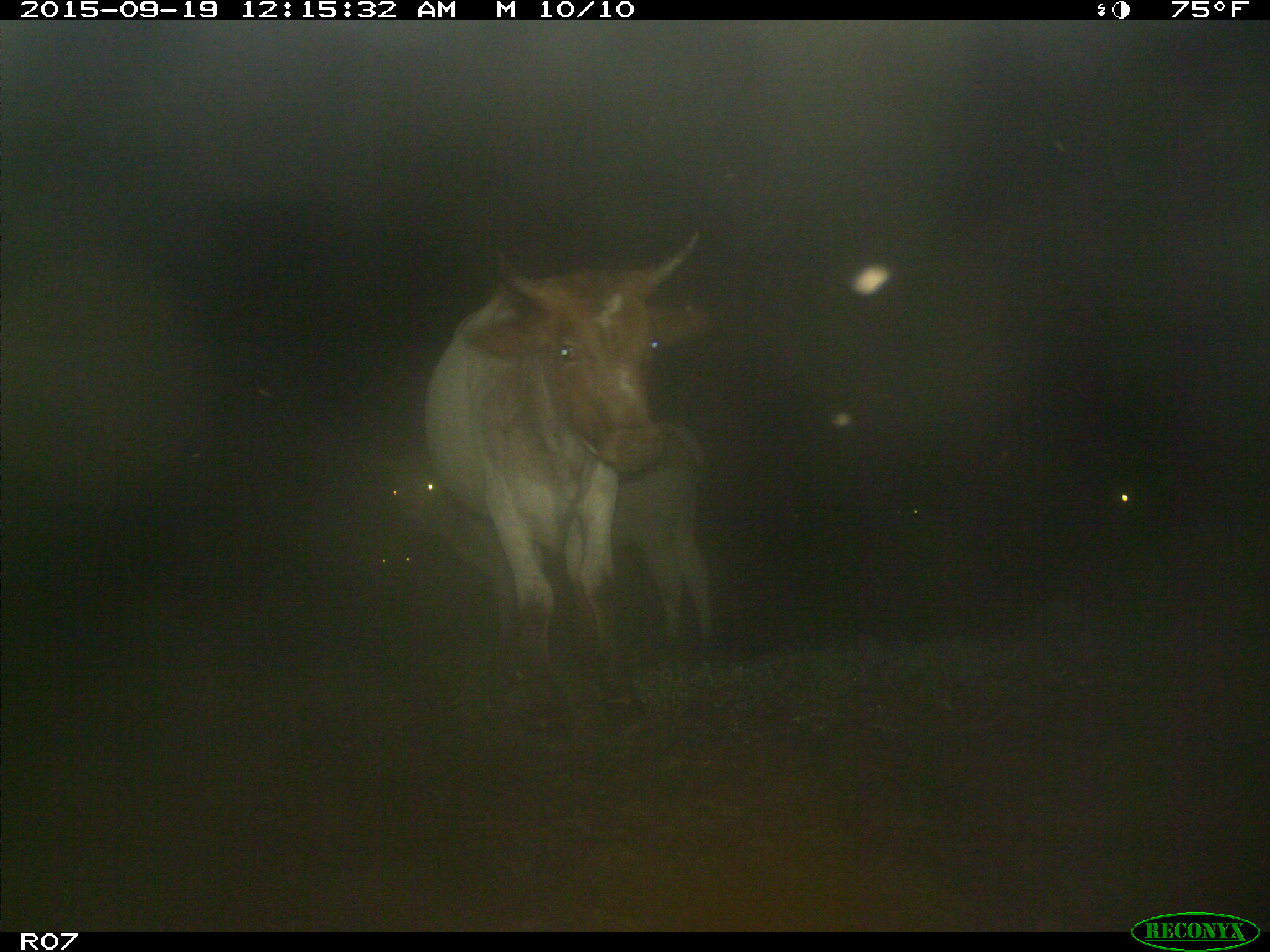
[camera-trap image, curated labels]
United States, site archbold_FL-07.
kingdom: Animalia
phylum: Chordata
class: Mammalia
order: Artiodactyla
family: Bovidae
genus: Bos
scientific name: Bos taurus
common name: domestic cow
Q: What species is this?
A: Bos taurus (domestic cow).